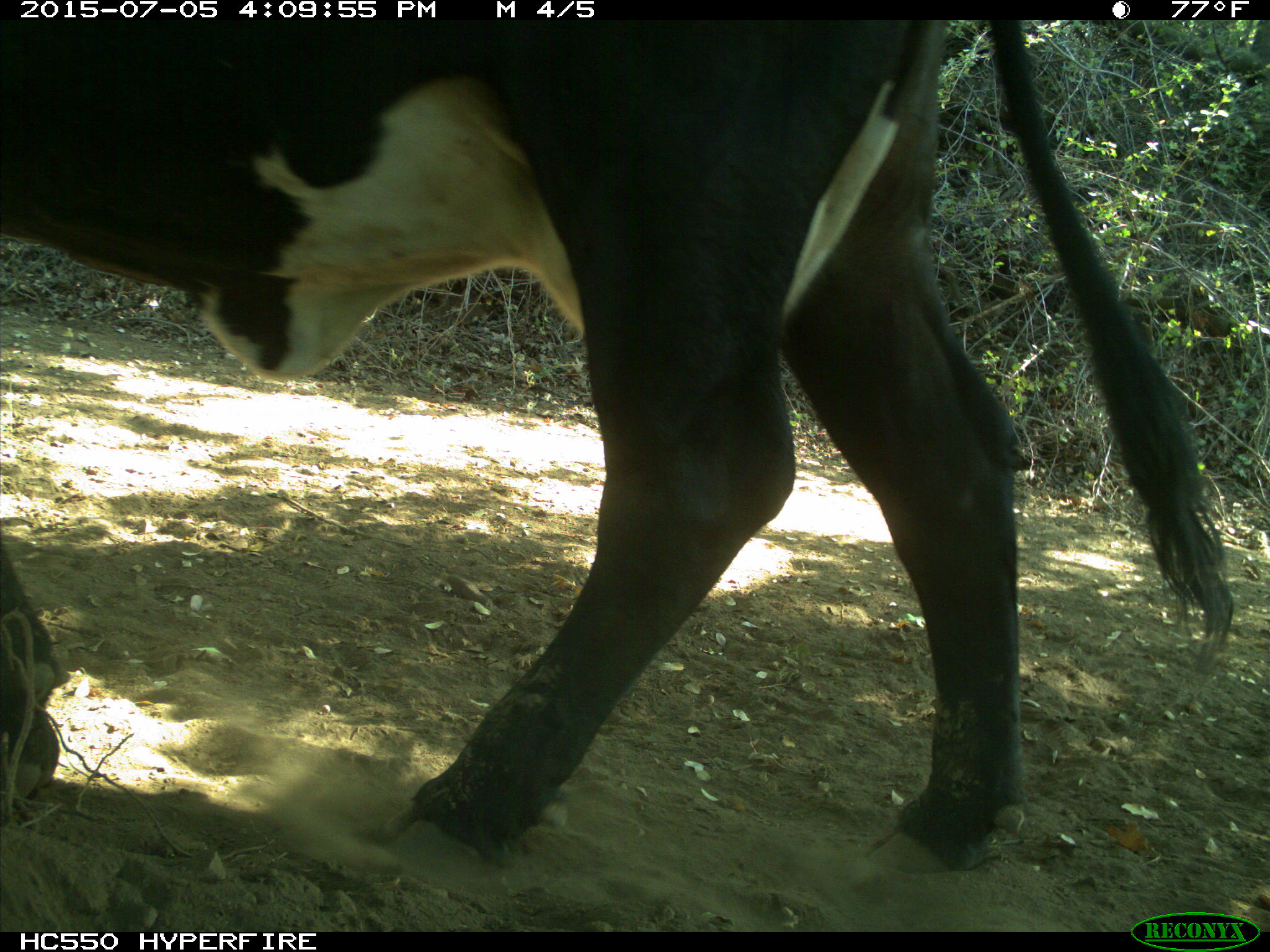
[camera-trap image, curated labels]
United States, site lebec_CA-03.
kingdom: Animalia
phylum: Chordata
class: Mammalia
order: Artiodactyla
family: Bovidae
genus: Bos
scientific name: Bos taurus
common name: domestic cow